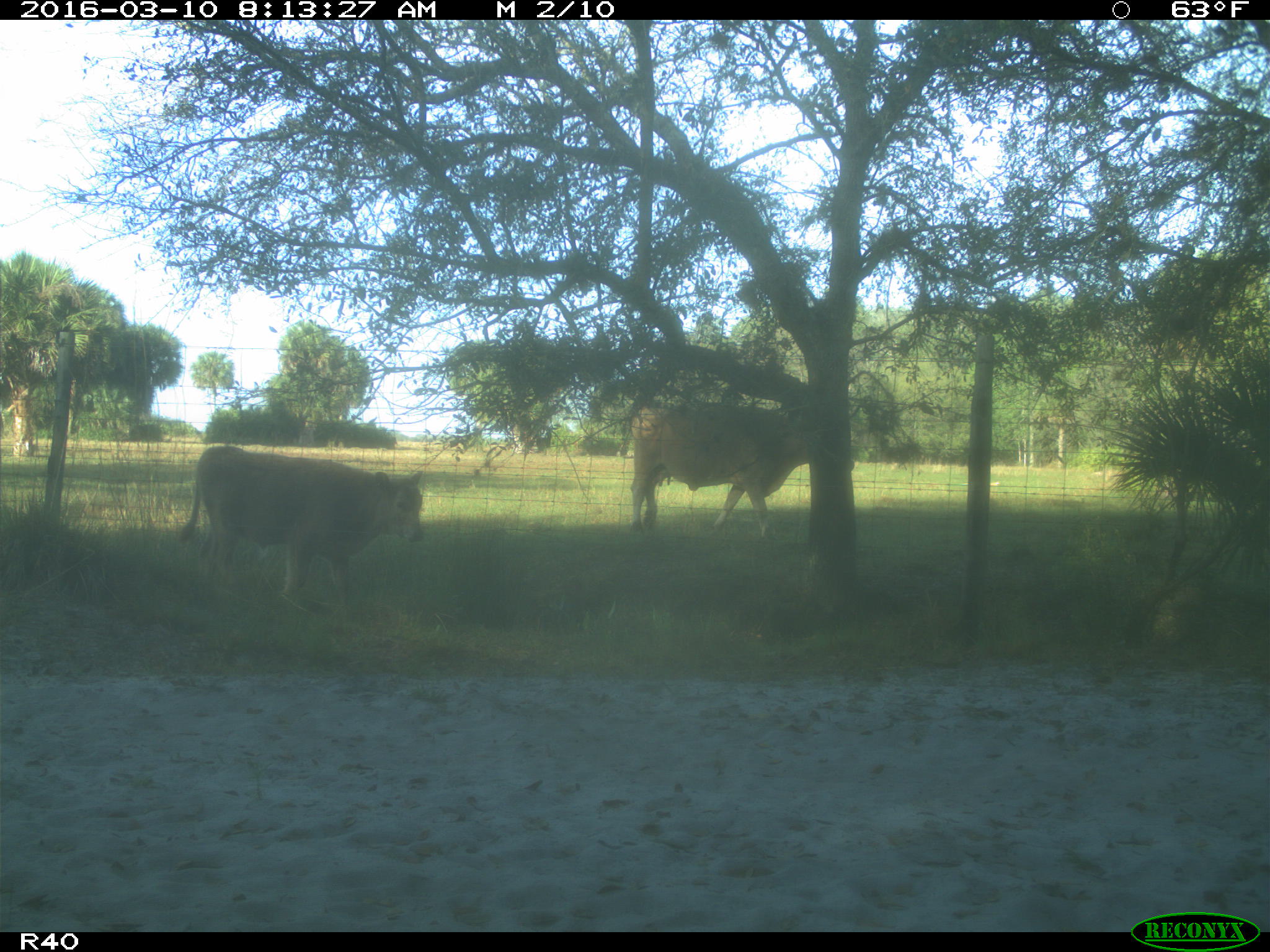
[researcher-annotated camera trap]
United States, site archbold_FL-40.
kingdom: Animalia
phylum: Chordata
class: Mammalia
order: Artiodactyla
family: Bovidae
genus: Bos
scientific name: Bos taurus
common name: domestic cow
Bos taurus (domestic cow).